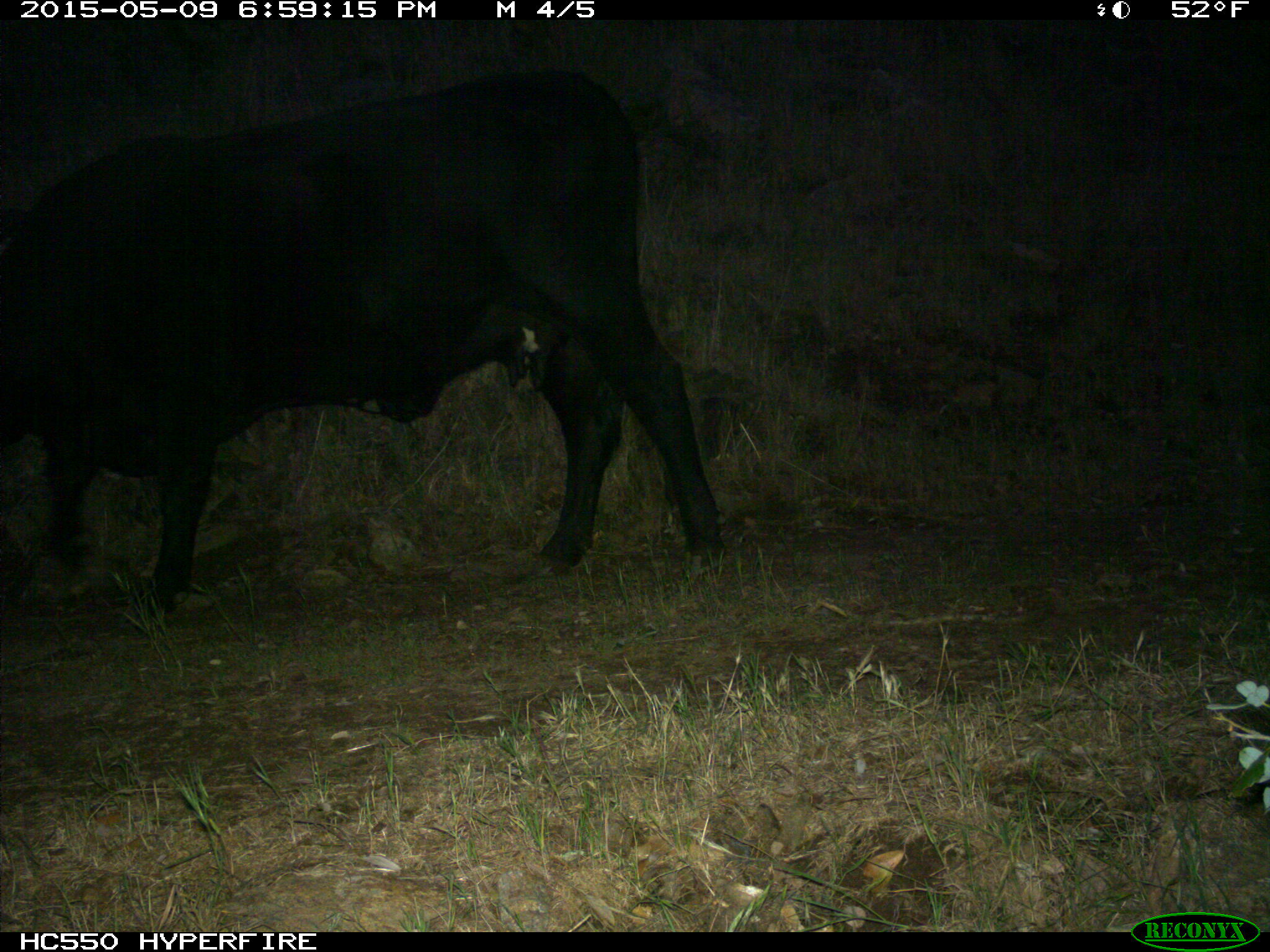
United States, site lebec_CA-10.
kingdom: Animalia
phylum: Chordata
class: Mammalia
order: Artiodactyla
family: Bovidae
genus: Bos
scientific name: Bos taurus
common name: domestic cow